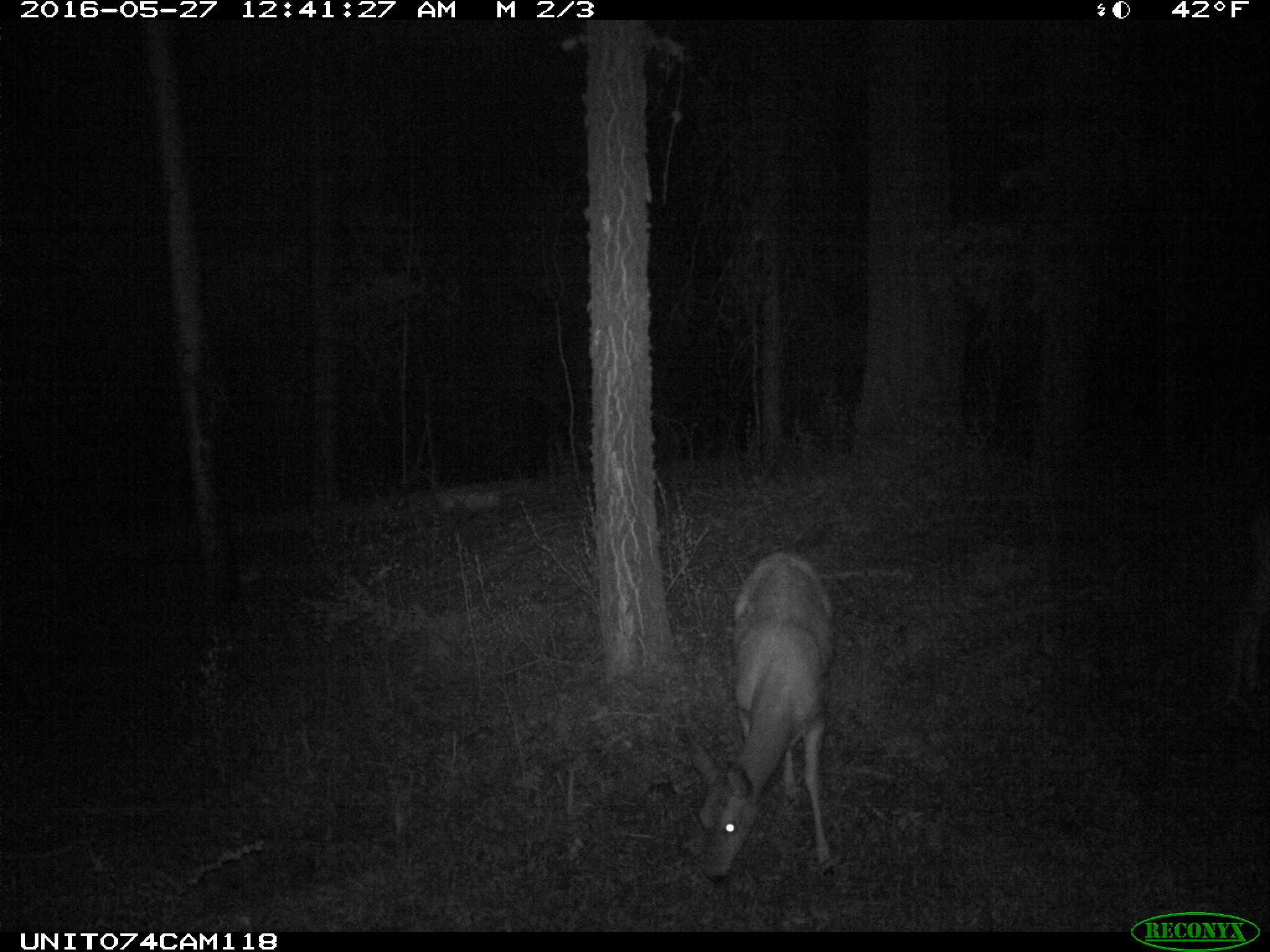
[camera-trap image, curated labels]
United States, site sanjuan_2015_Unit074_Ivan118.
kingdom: Animalia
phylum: Chordata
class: Mammalia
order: Artiodactyla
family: Cervidae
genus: Odocoileus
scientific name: Odocoileus hemionus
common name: mule deer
Odocoileus hemionus (mule deer).